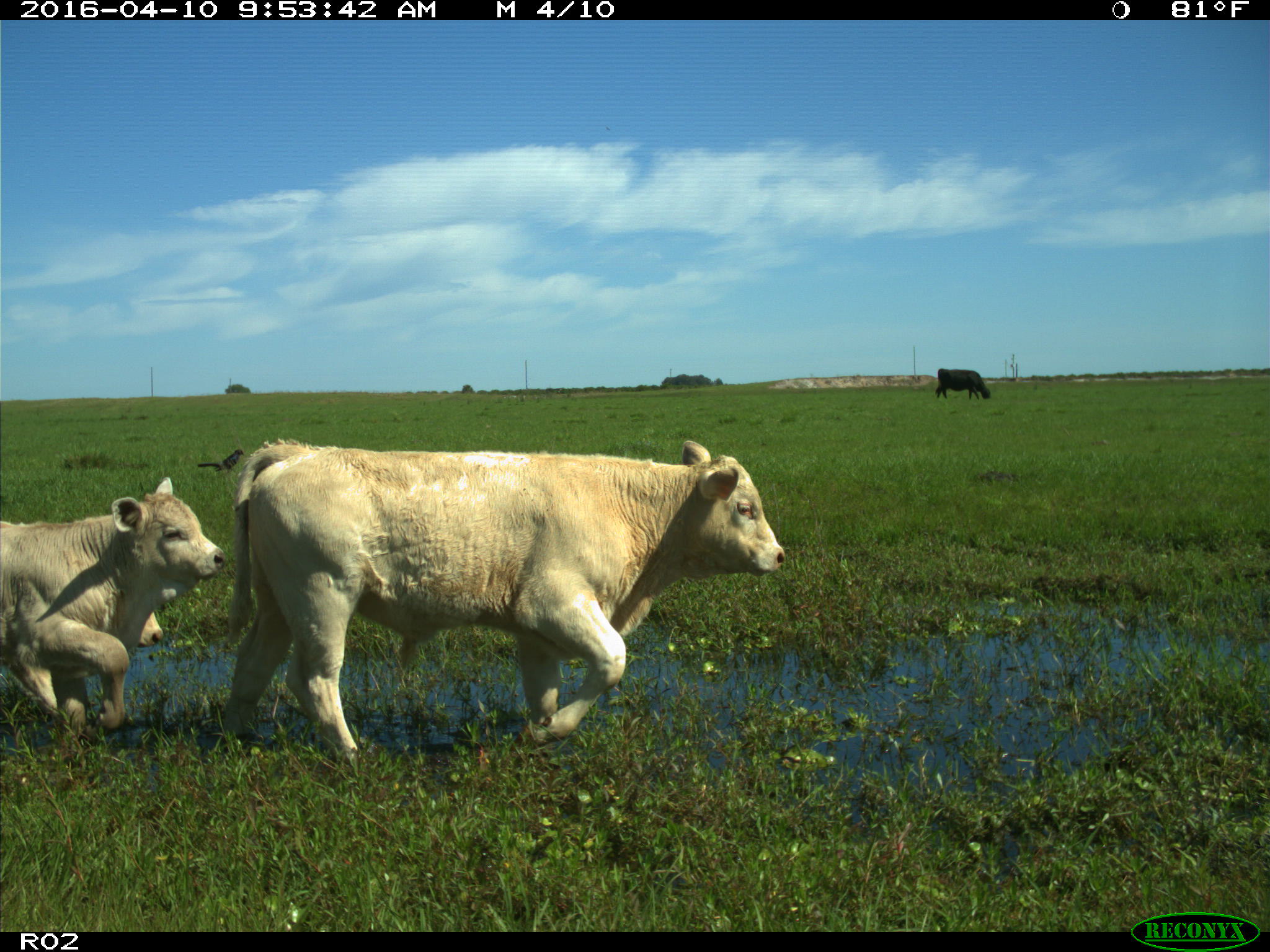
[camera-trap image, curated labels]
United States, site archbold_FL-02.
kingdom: Animalia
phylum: Chordata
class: Mammalia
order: Artiodactyla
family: Bovidae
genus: Bos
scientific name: Bos taurus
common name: domestic cow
Bos taurus (domestic cow).